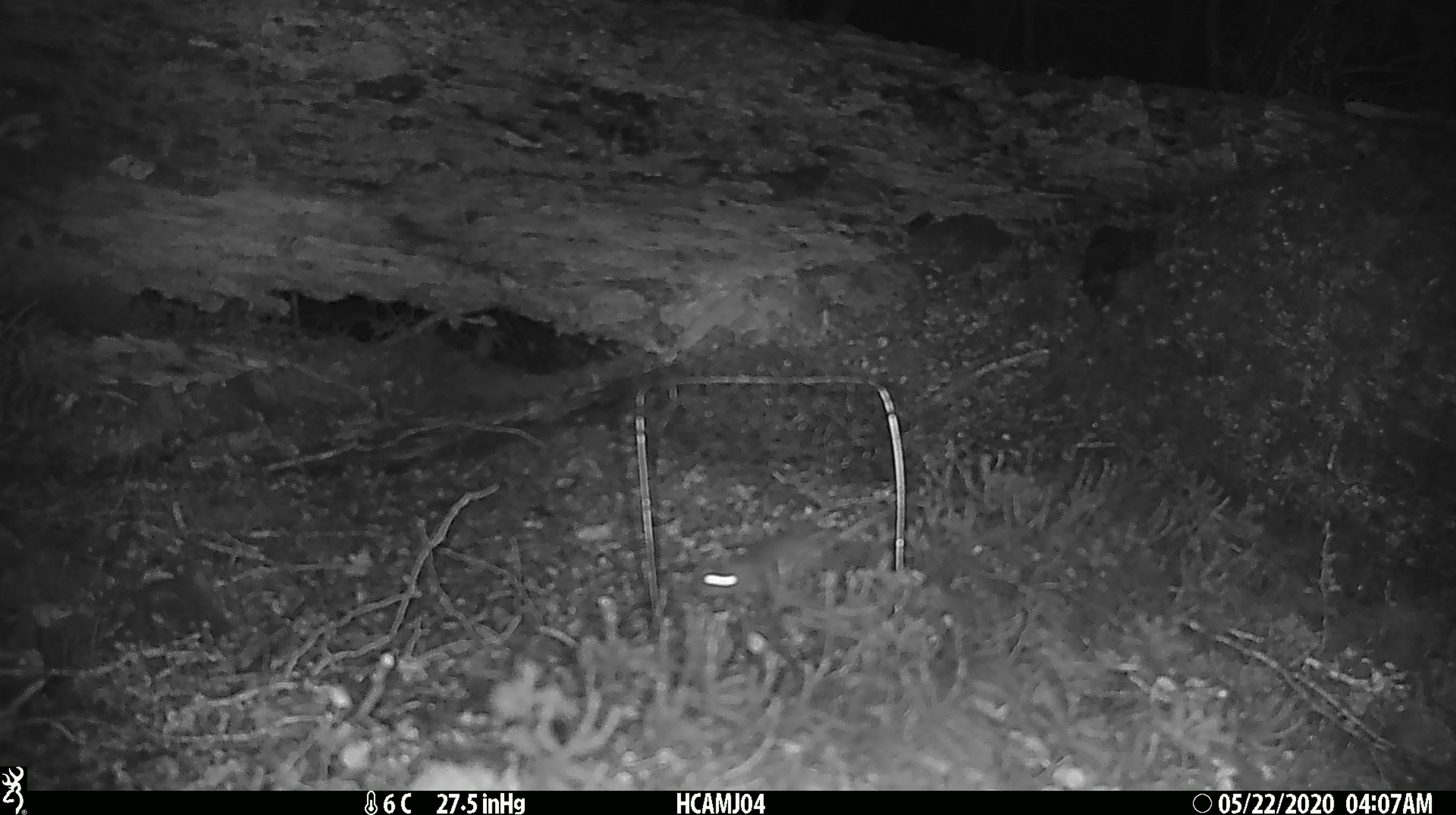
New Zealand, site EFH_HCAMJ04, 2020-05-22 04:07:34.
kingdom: Animalia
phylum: Chordata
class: Mammalia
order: Rodentia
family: Muridae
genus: Mus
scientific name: Mus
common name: mouse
Mouse (Mus).